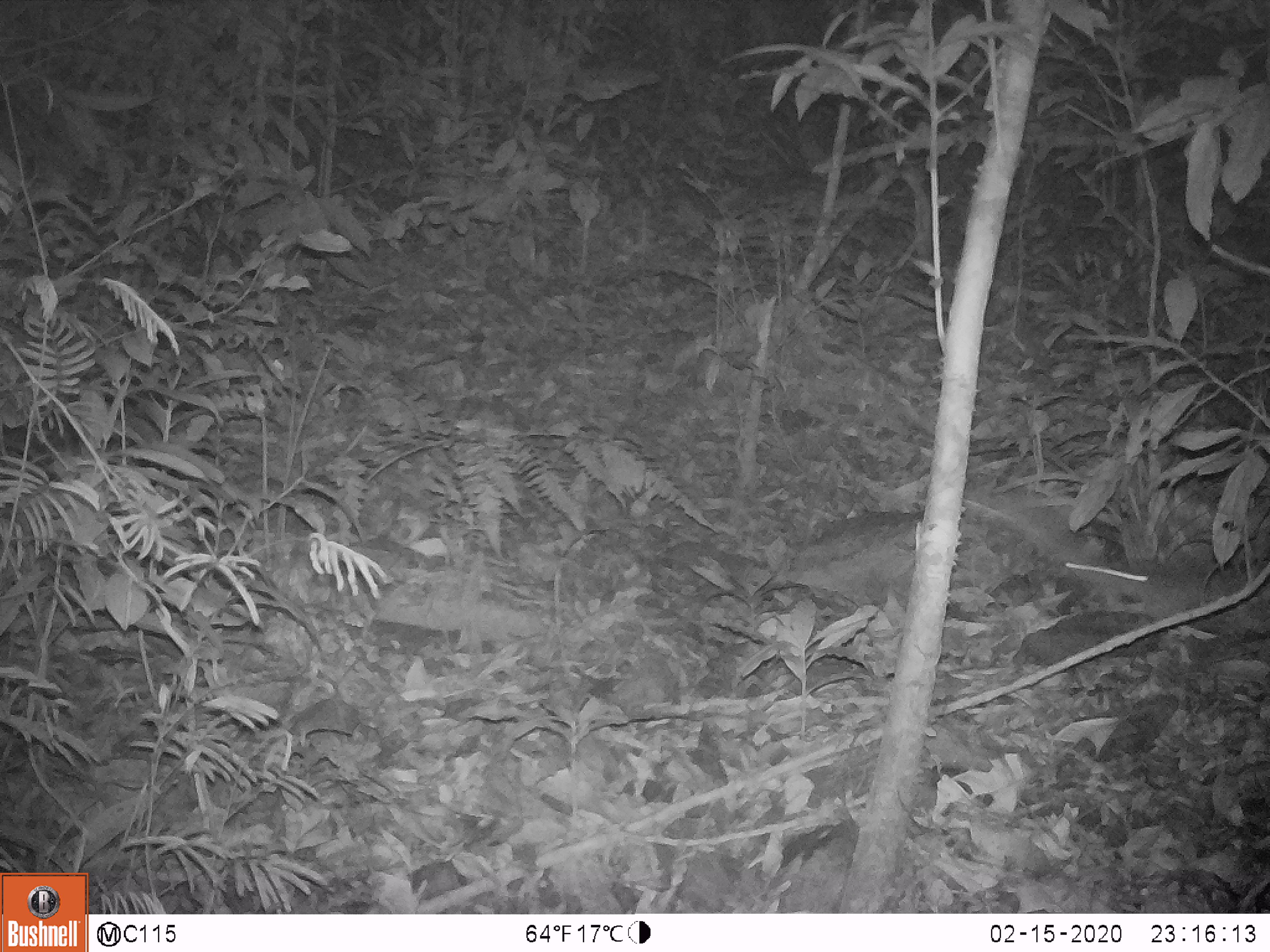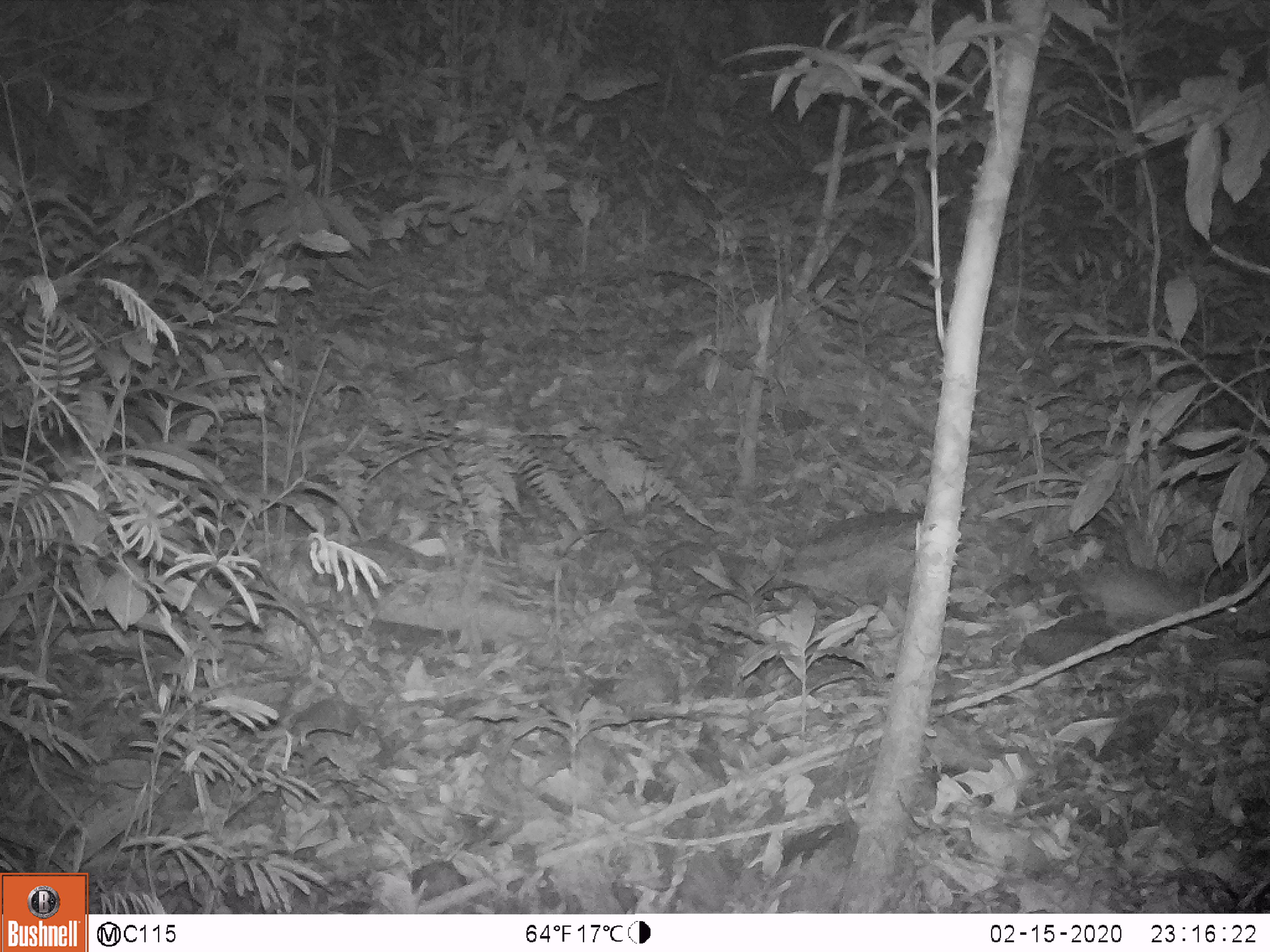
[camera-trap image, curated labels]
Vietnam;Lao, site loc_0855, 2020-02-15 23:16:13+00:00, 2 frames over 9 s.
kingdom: Animalia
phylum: Chordata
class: Mammalia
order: Rodentia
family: Muridae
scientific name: Muridae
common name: old-world mice and rats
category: unidentified murid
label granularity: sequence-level